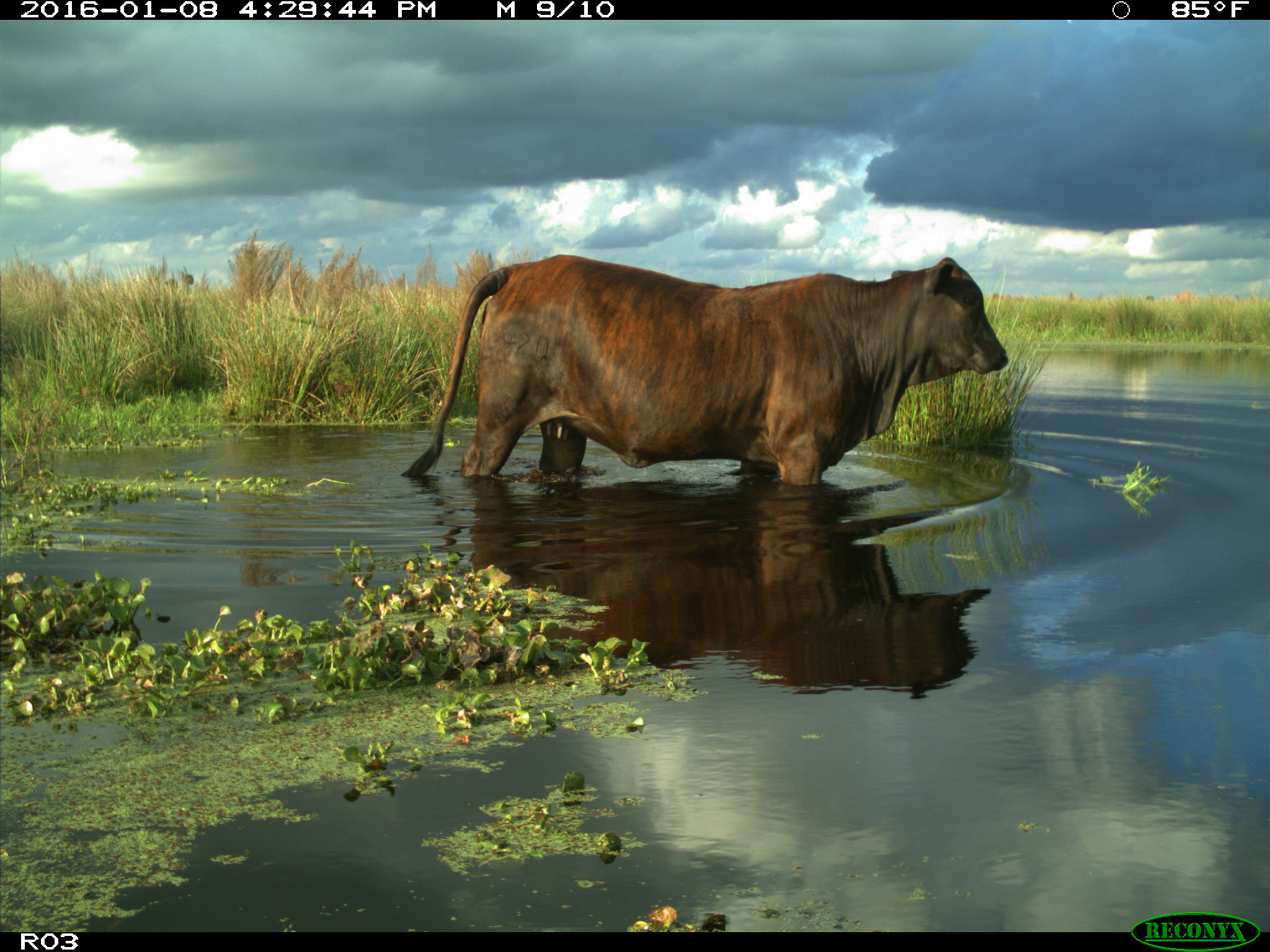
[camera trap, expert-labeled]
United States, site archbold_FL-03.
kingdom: Animalia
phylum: Chordata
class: Mammalia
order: Artiodactyla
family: Bovidae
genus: Bos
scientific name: Bos taurus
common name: domestic cow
Bos taurus (domestic cow).